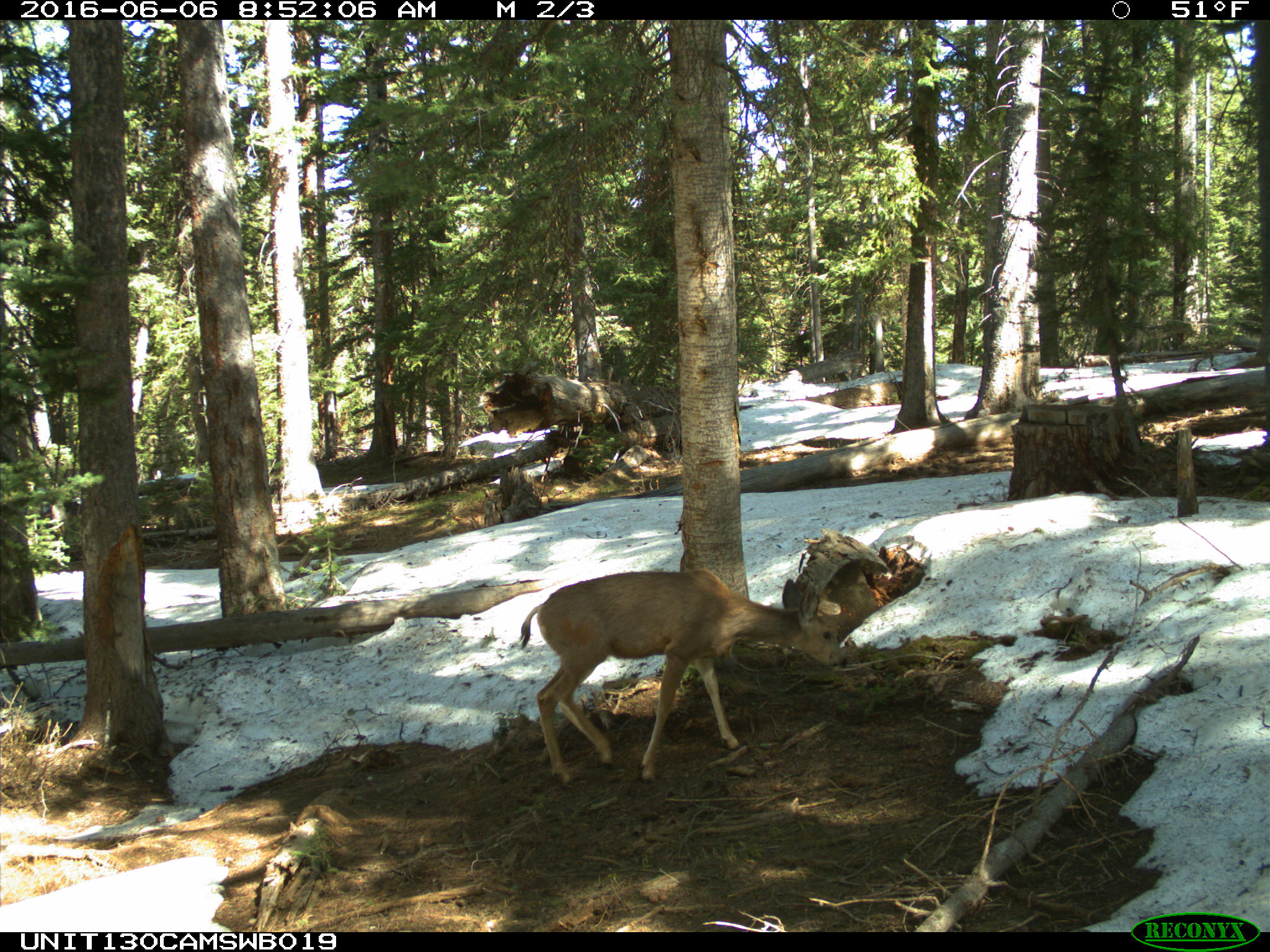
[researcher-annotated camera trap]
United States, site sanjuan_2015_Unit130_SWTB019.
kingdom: Animalia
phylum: Chordata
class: Mammalia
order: Artiodactyla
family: Cervidae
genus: Odocoileus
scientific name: Odocoileus hemionus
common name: mule deer